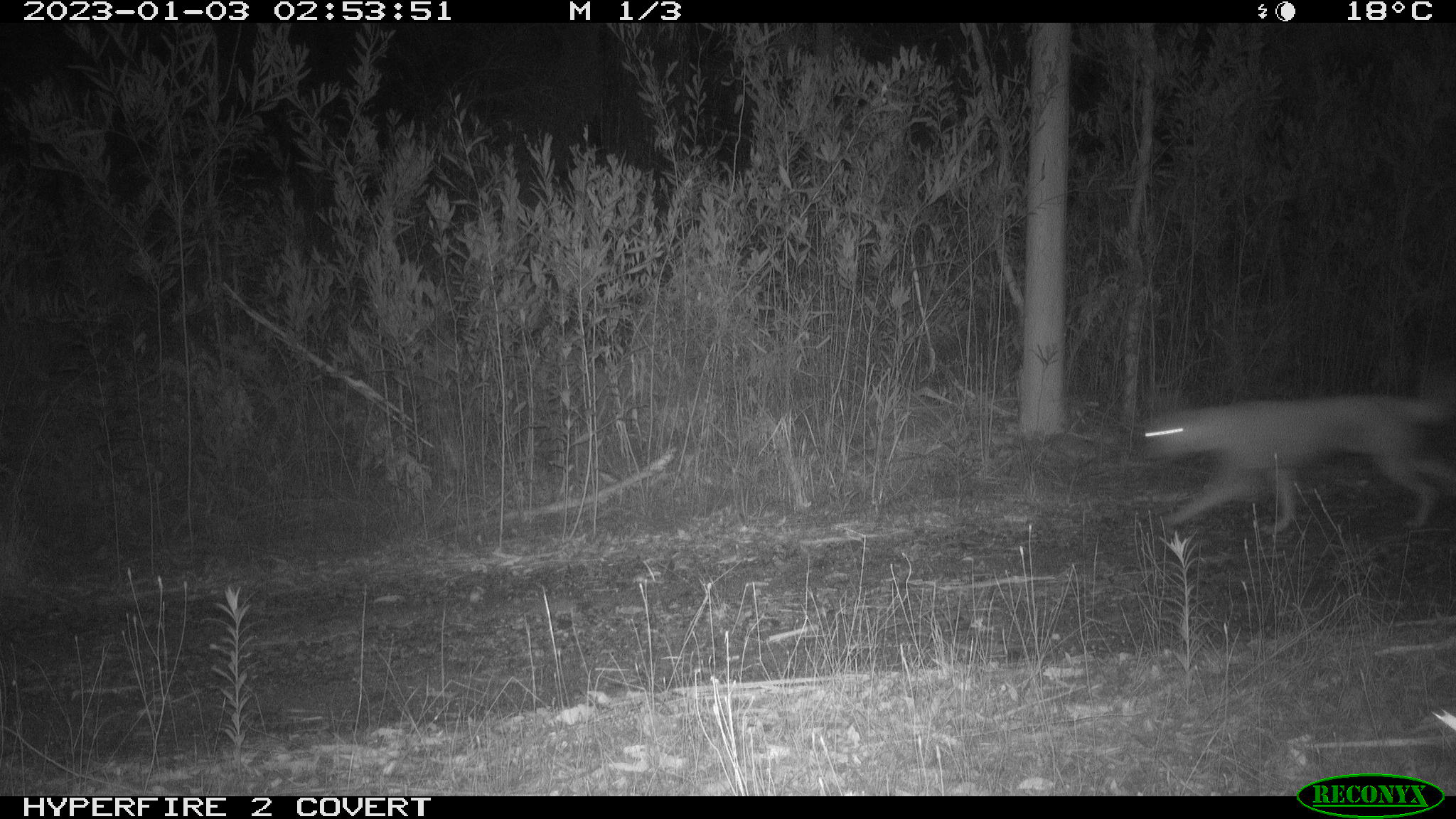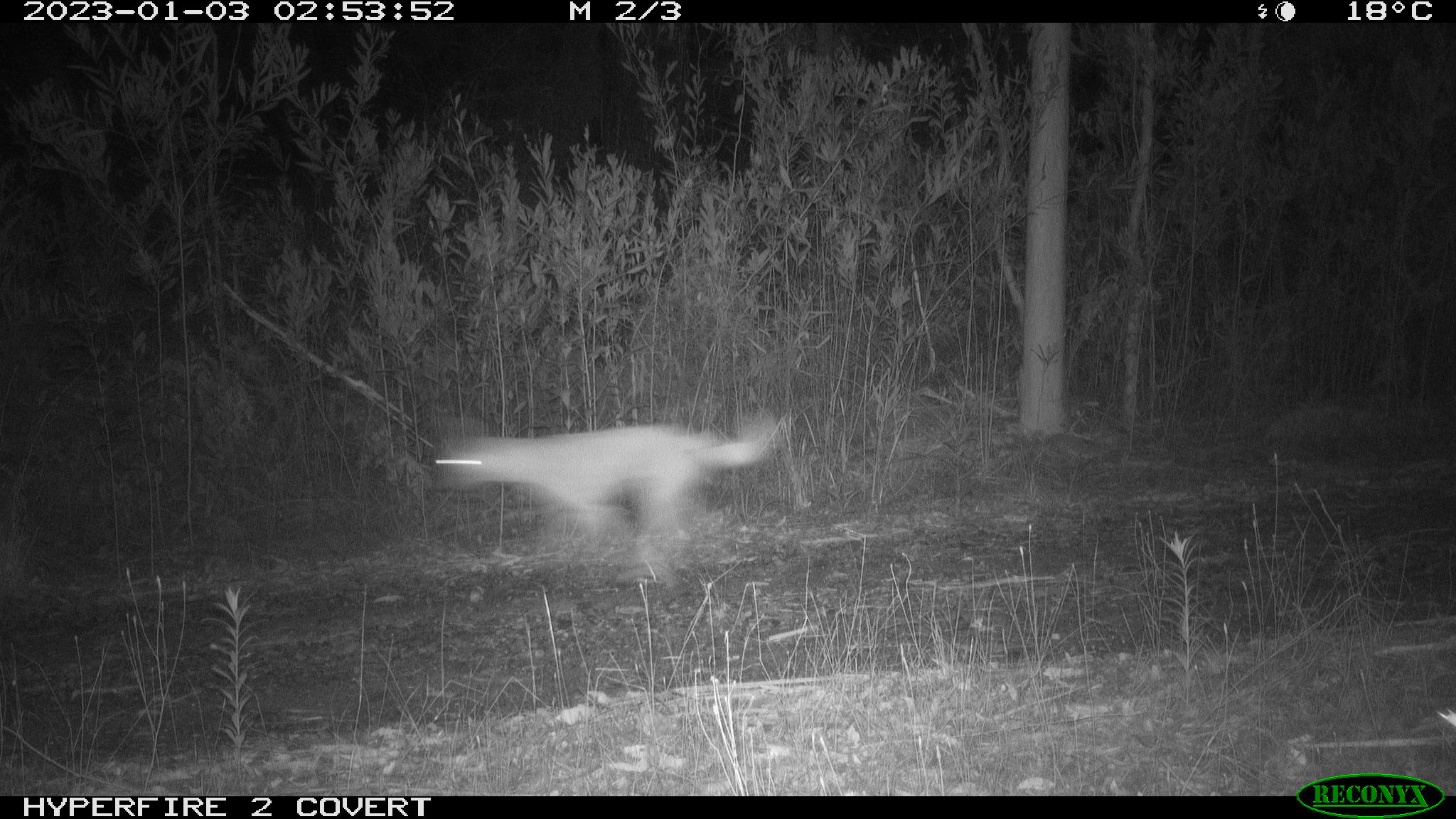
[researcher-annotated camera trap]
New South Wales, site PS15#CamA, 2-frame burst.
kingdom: Animalia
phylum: Chordata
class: Mammalia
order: Carnivora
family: Canidae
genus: Canis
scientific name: Canis familiaris dingo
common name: dingo